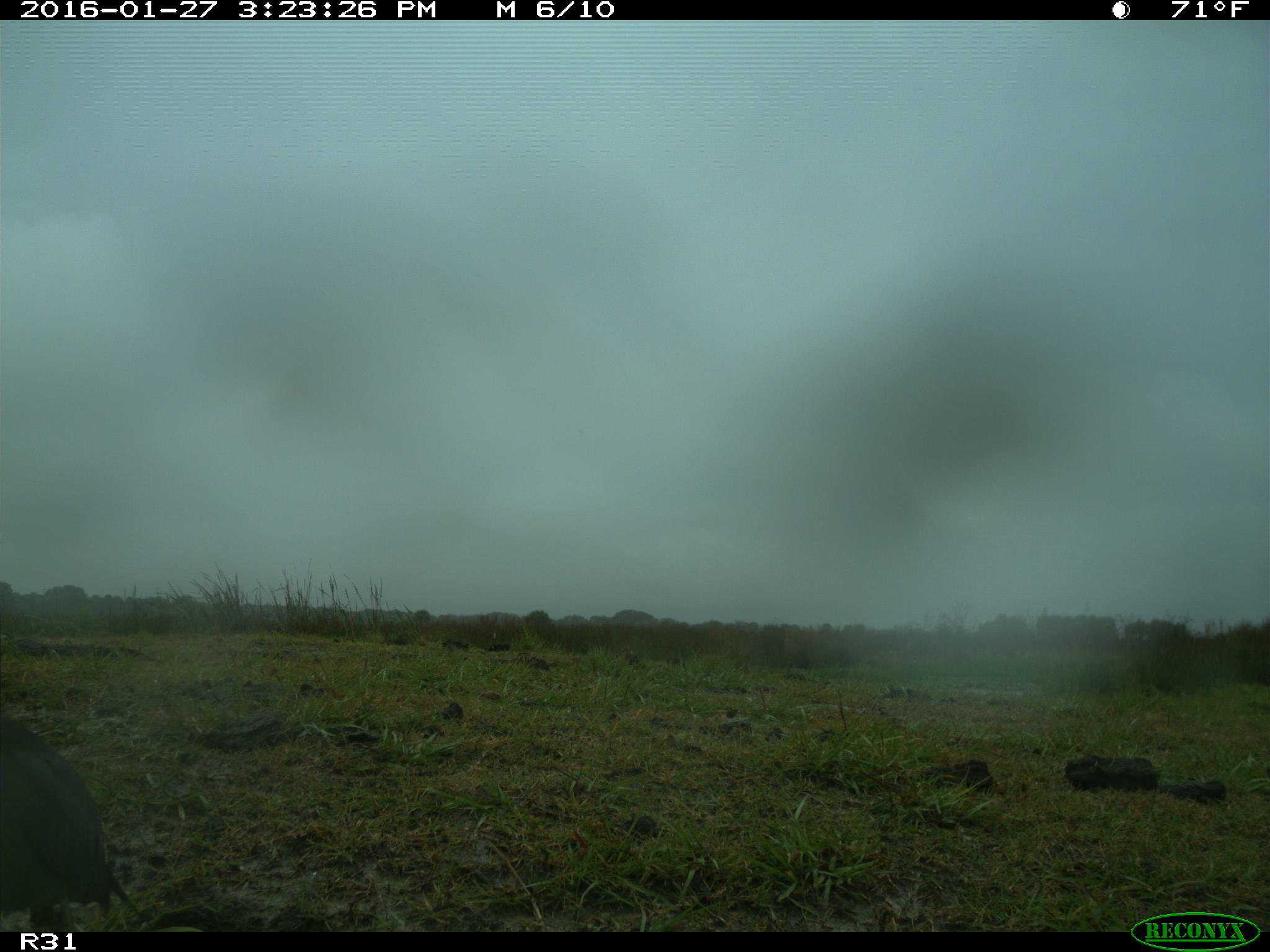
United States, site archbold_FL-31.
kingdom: Animalia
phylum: Chordata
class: Aves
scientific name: Aves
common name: birds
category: unidentified bird